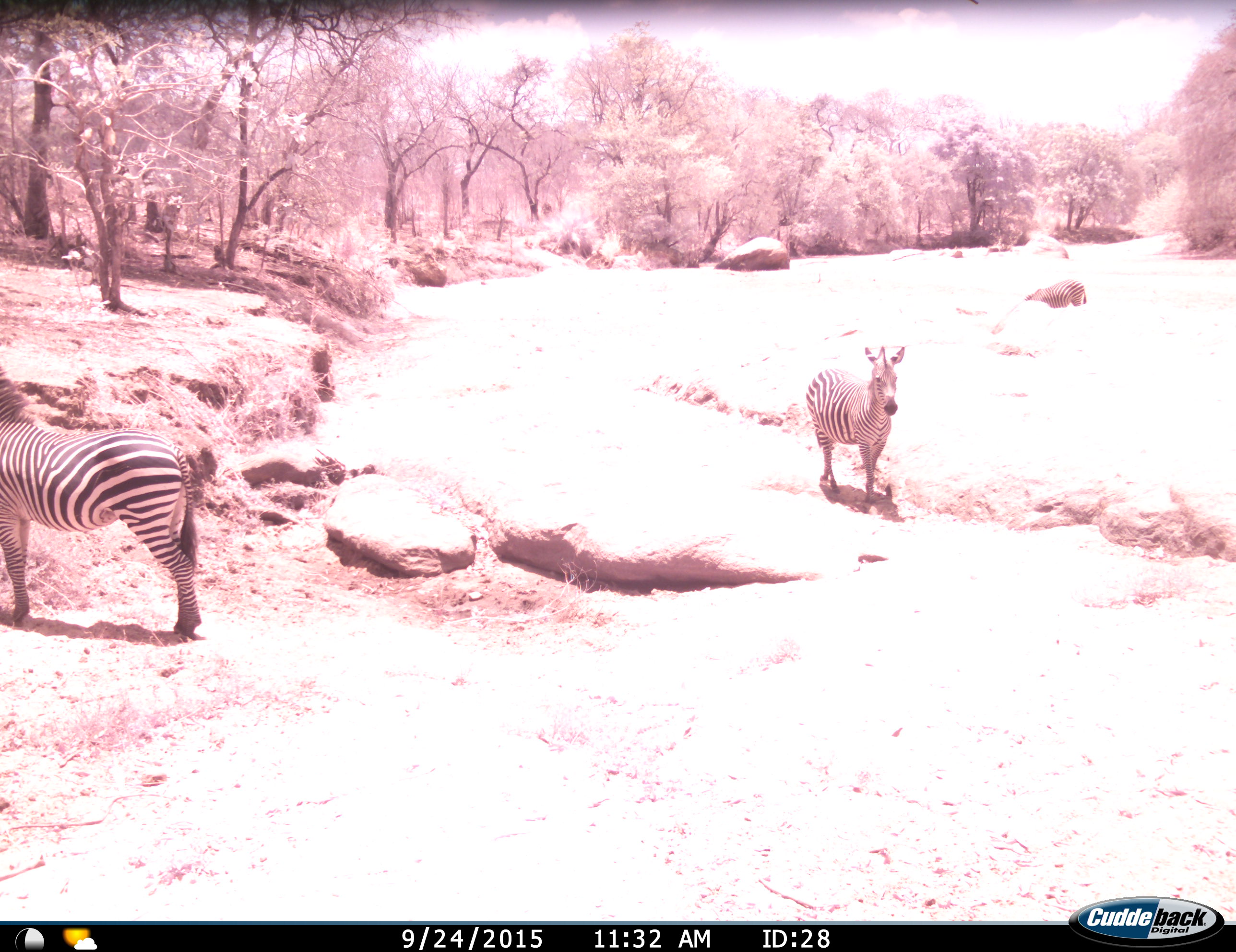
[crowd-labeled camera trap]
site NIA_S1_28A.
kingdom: Animalia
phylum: Chordata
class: Mammalia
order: Perissodactyla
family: Equidae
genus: Equus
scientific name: Equus quagga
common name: plains zebra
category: zebraplains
Zebraplains (plains zebra) (Equus quagga), count 3. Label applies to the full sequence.